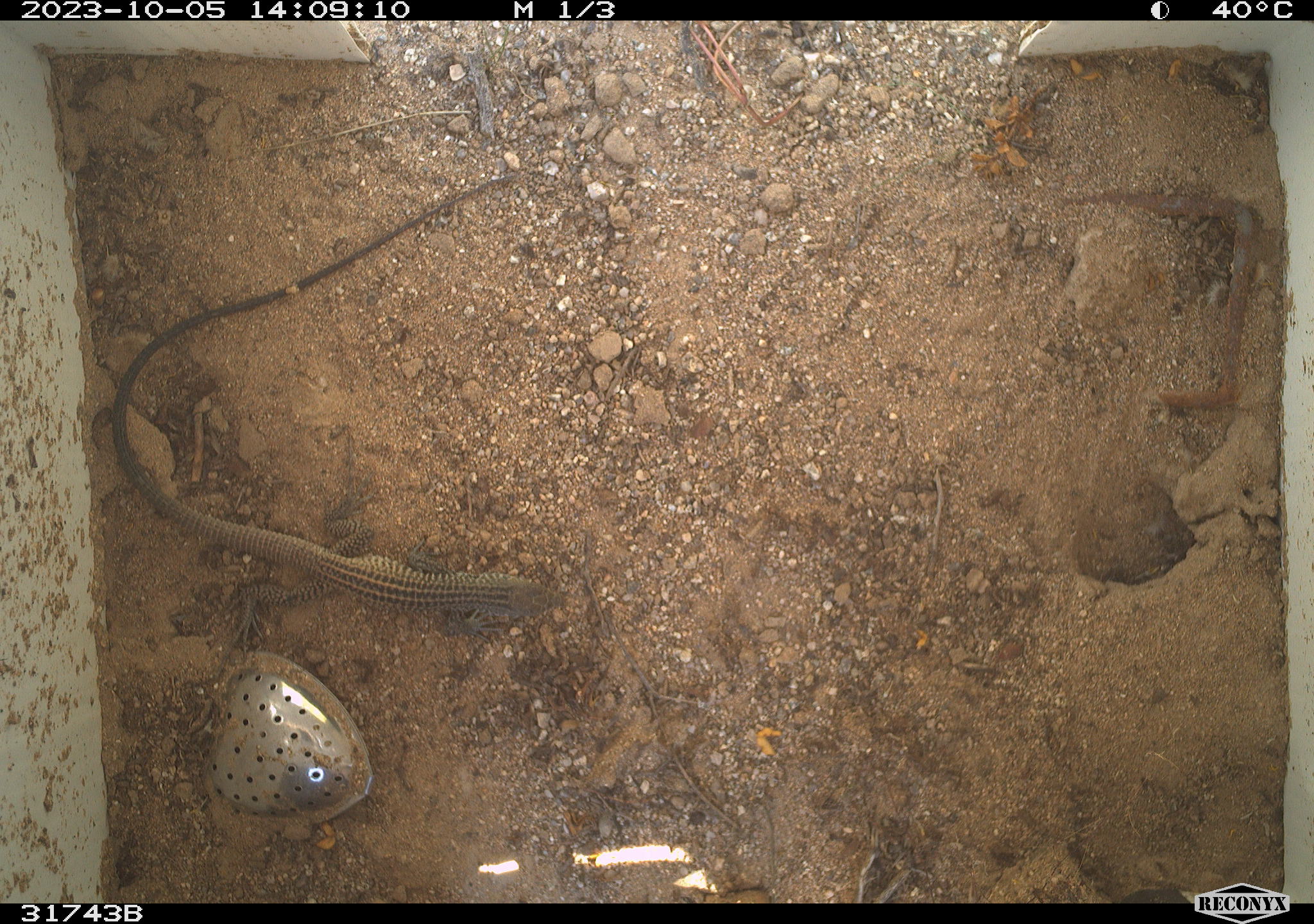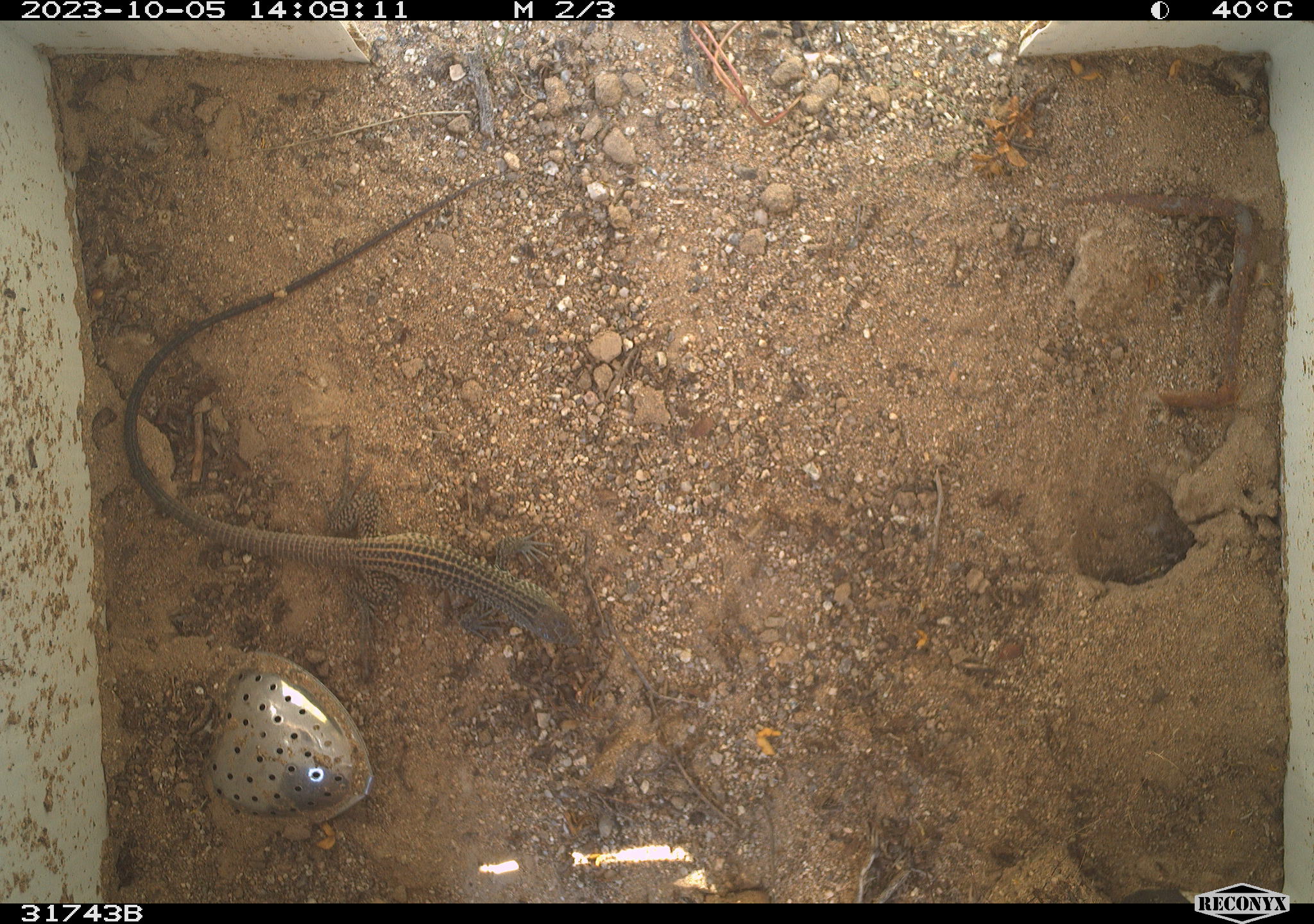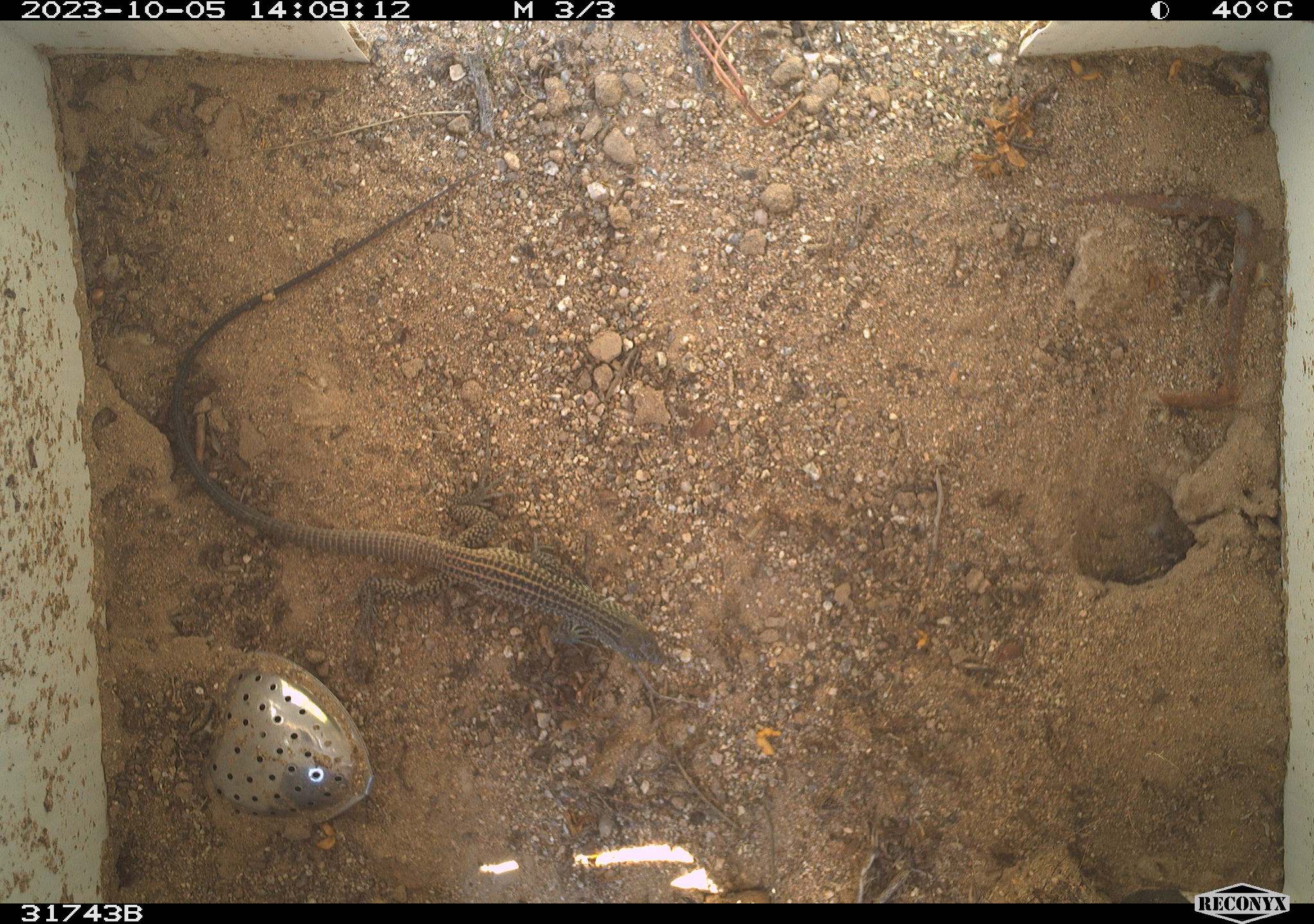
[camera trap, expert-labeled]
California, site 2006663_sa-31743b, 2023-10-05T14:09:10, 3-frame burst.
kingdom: Animalia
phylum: Chordata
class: Reptilia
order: Squamata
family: Teiidae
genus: Aspidoscelis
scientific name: Aspidoscelis tigris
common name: western whiptail